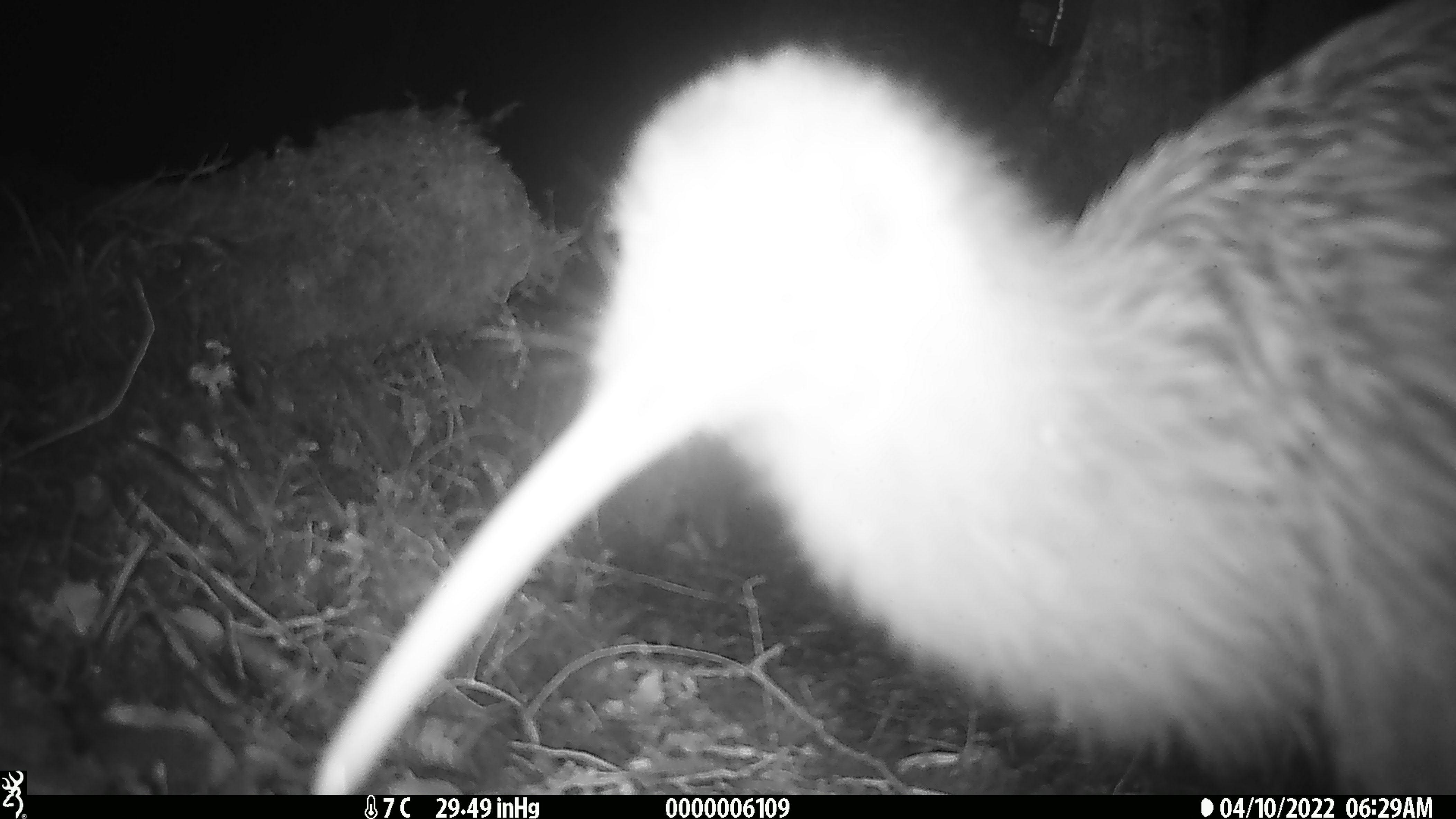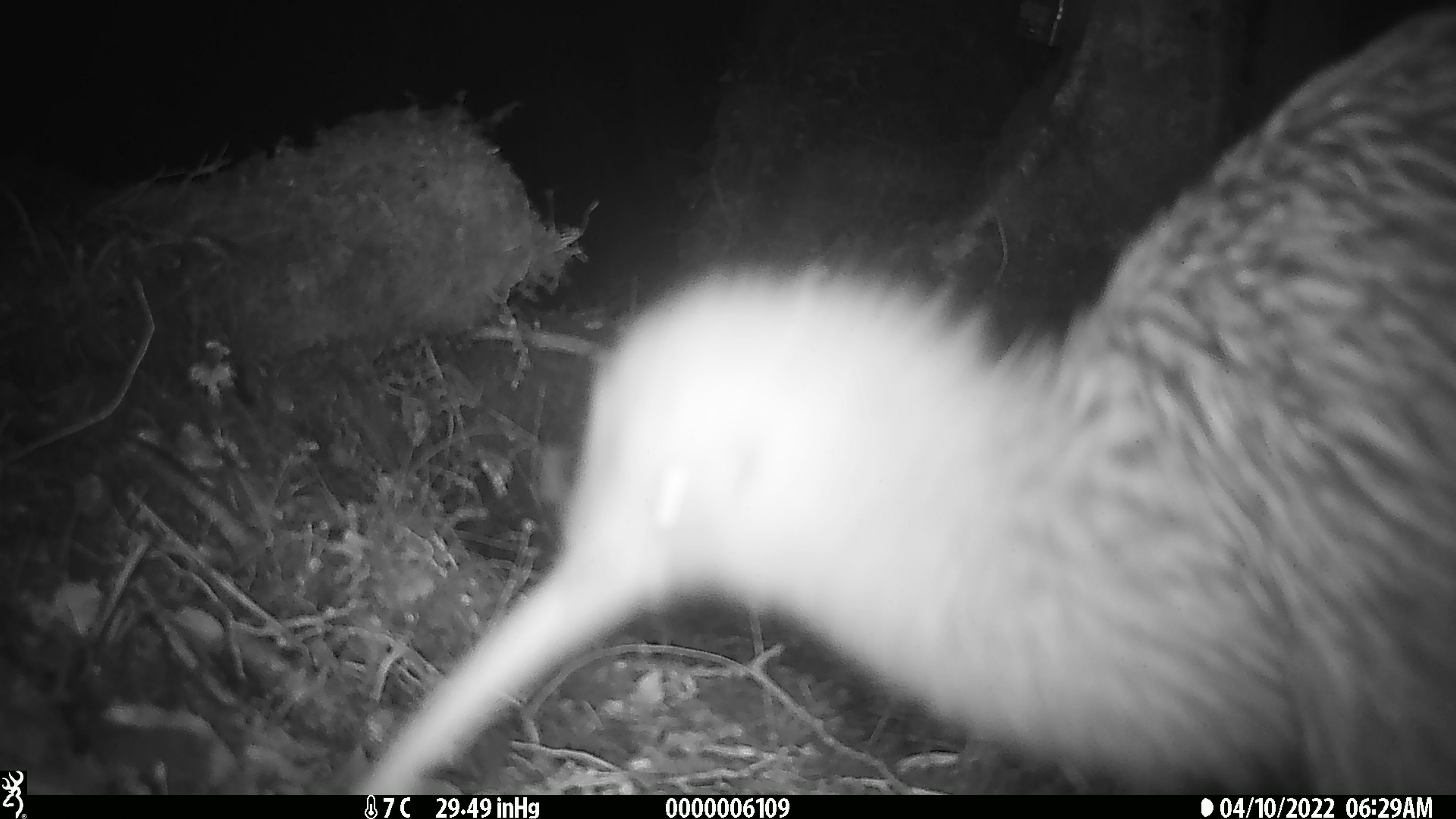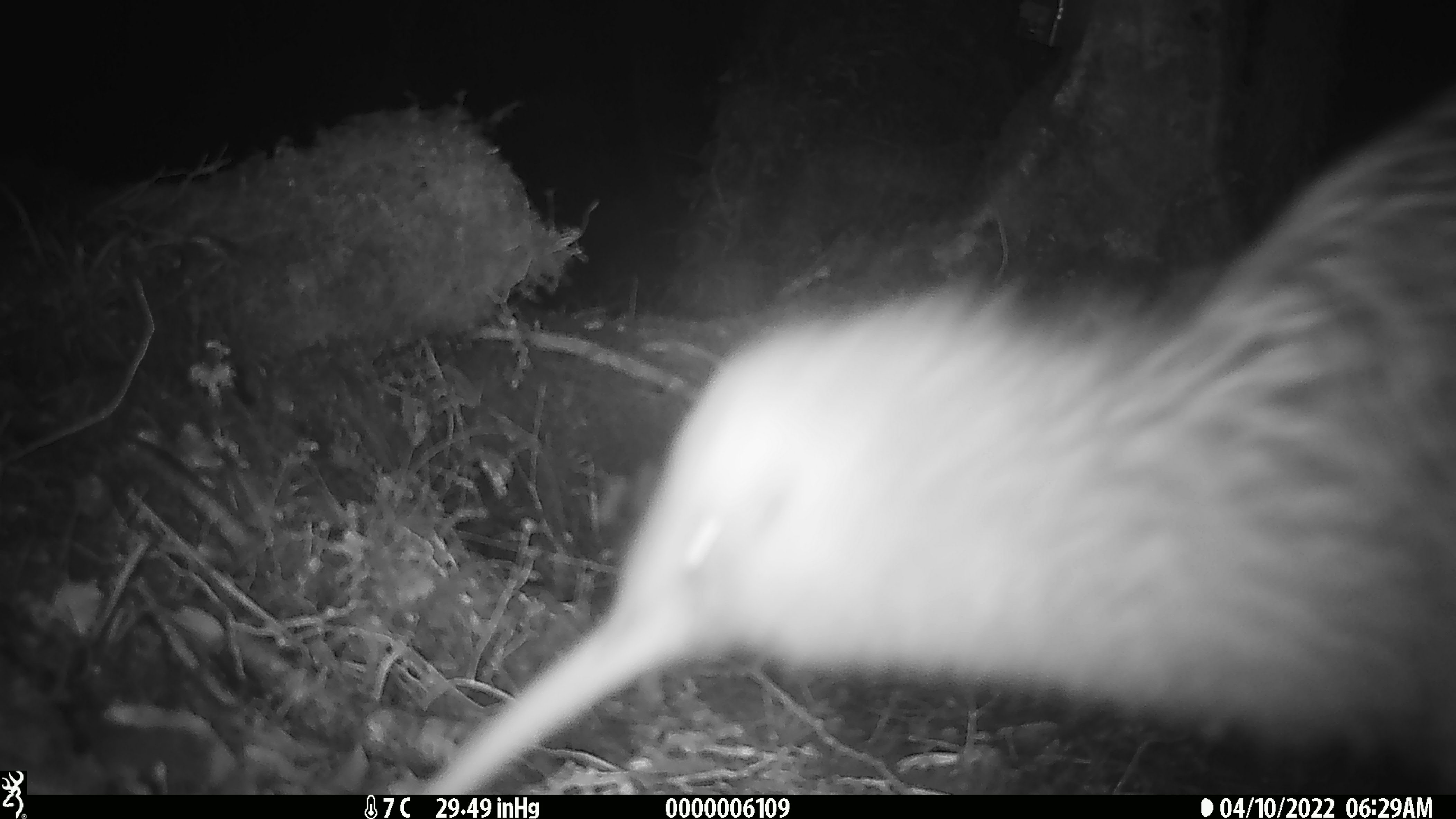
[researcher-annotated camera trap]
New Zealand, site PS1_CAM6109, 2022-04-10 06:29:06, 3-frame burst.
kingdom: Animalia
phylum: Chordata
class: Aves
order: Apterygiformes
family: Apterygidae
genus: Apteryx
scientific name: Apteryx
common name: kiwi